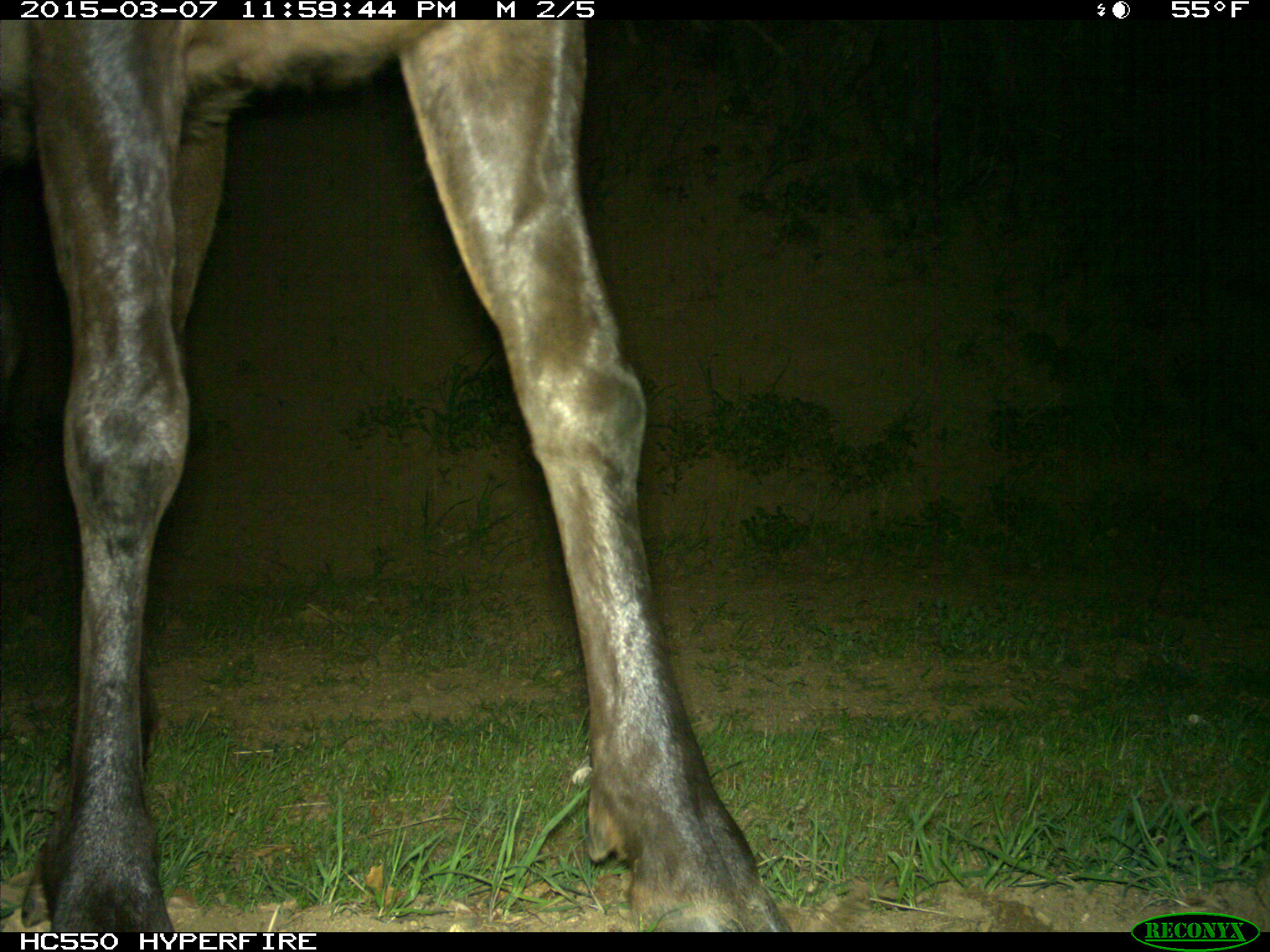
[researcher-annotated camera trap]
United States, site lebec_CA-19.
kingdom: Animalia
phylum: Chordata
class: Mammalia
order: Artiodactyla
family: Cervidae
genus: Cervus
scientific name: Cervus canadensis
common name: elk